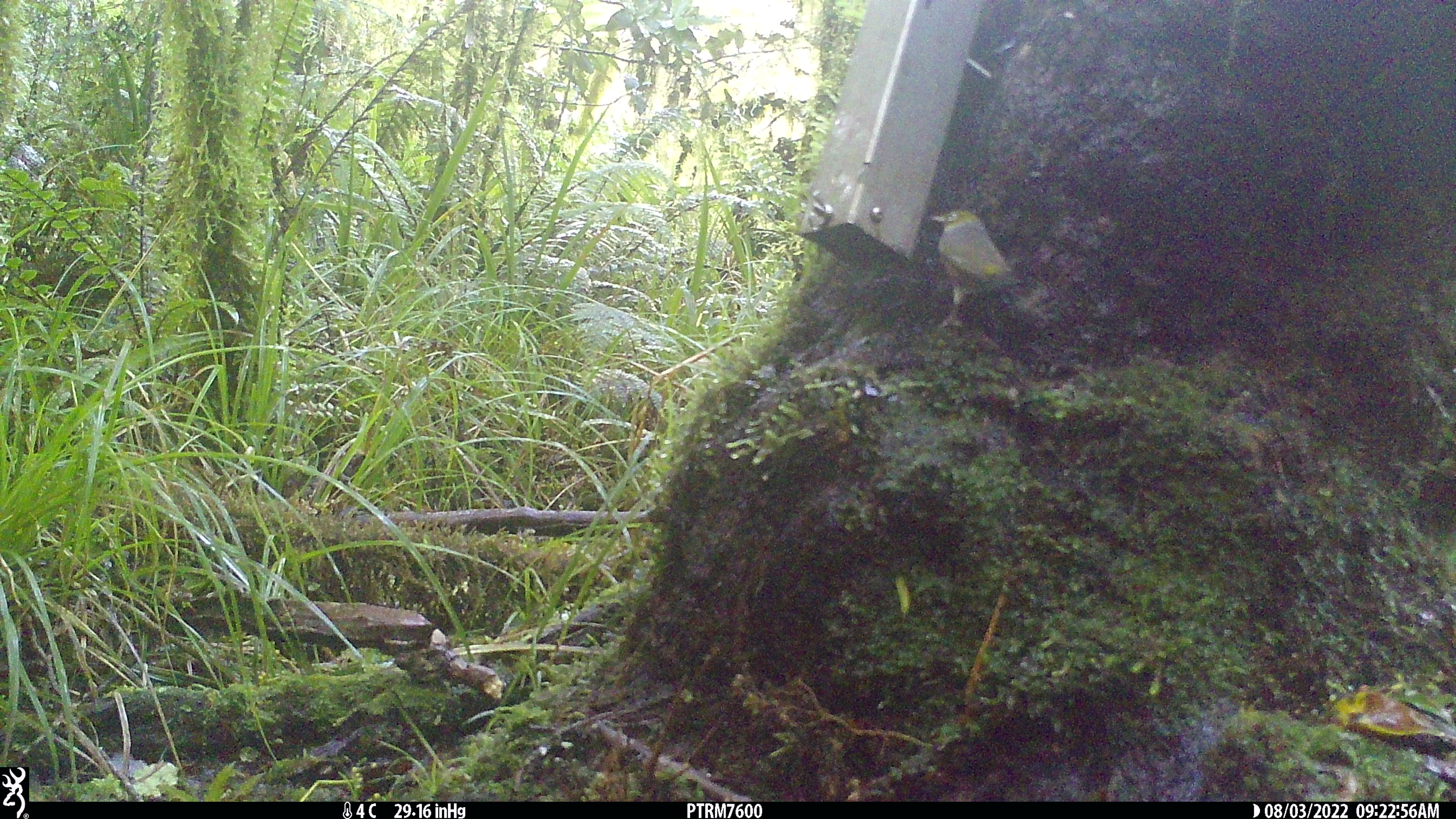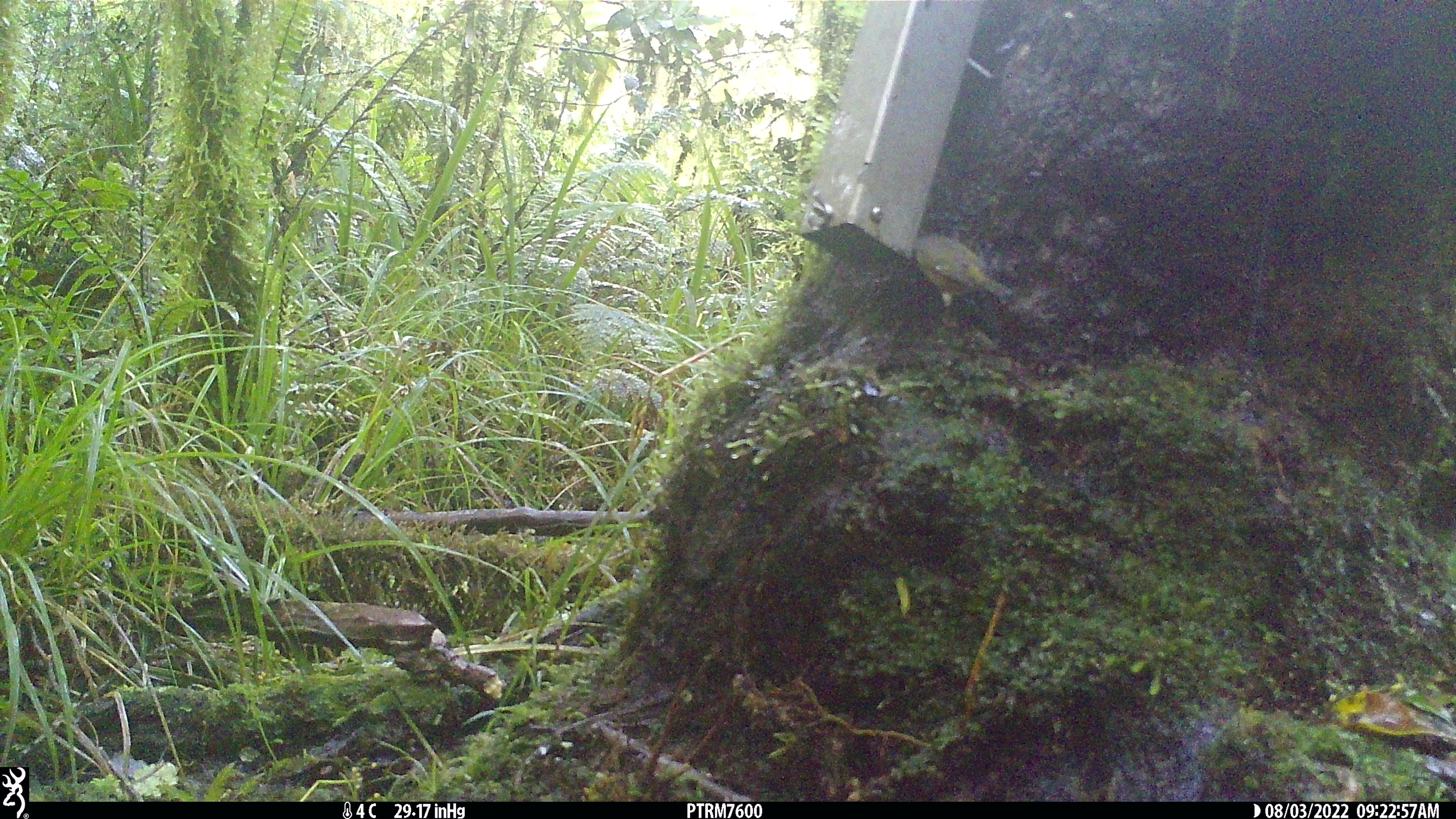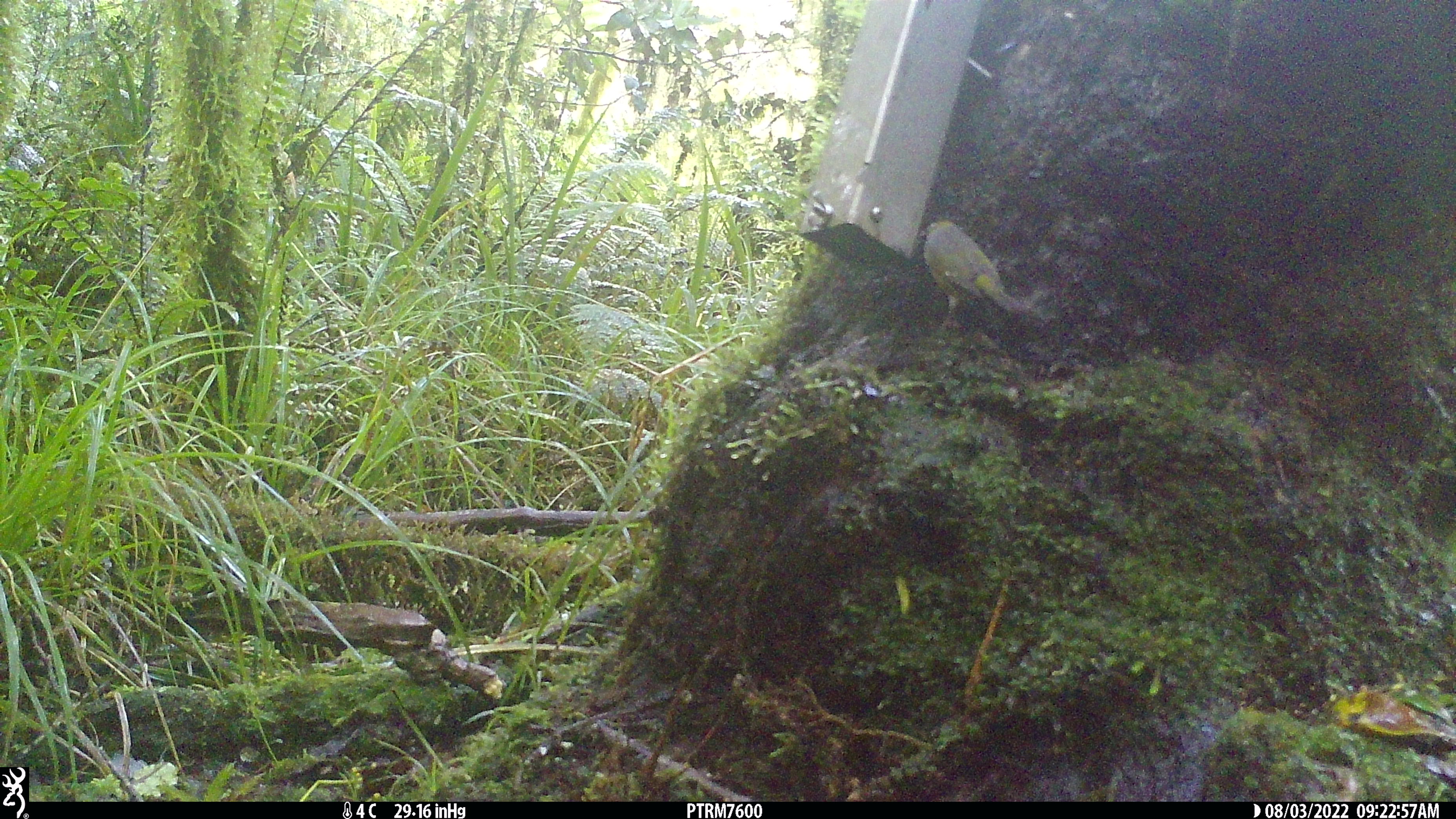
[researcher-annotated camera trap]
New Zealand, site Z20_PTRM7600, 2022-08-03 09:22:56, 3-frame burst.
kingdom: Animalia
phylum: Chordata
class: Aves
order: Passeriformes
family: Zosteropidae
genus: Zosterops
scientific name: Zosterops lateralis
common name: silvereye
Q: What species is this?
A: Silvereye (Zosterops lateralis).